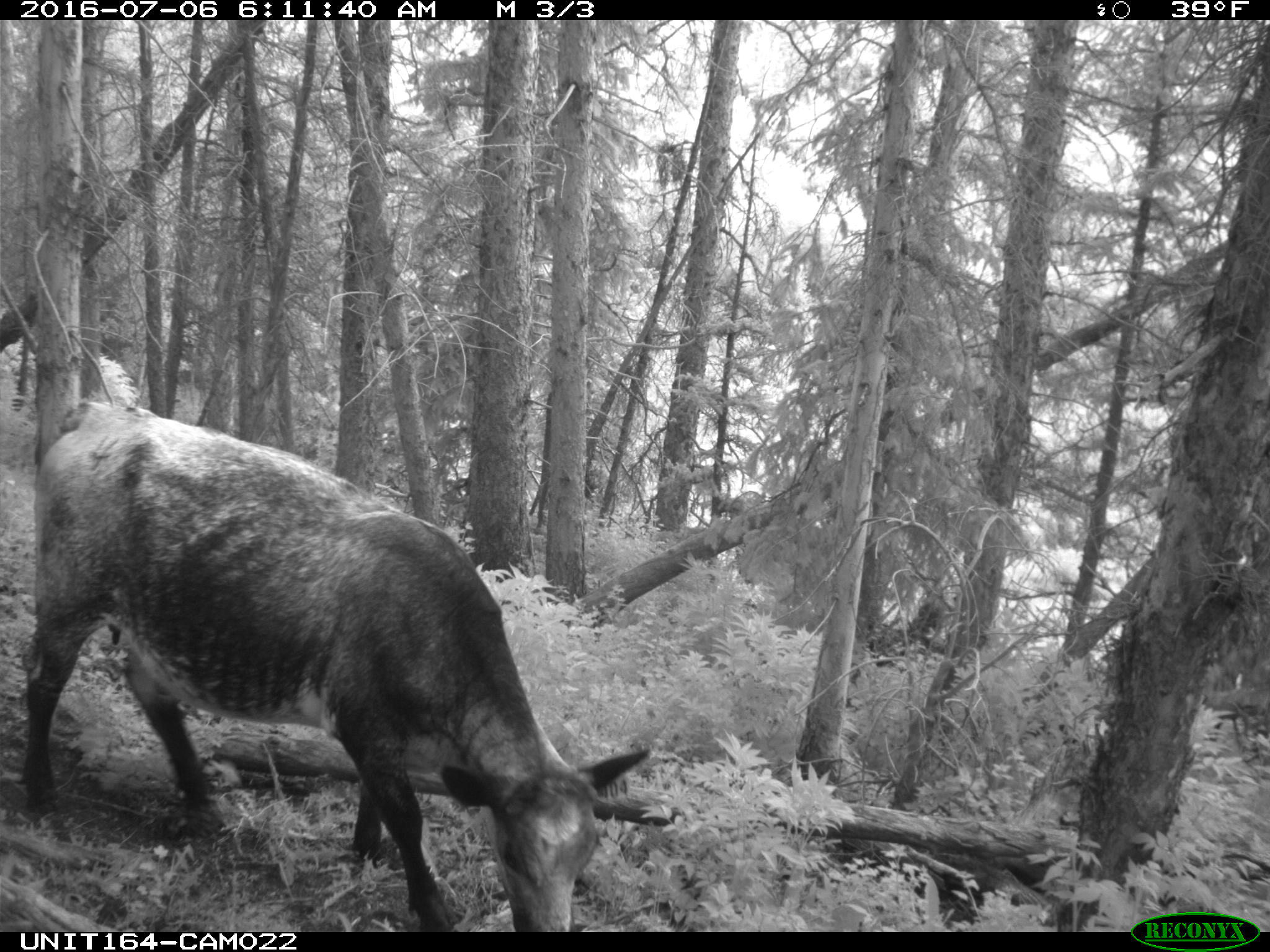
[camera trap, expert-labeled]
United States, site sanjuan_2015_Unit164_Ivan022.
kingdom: Animalia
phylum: Chordata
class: Mammalia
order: Artiodactyla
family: Bovidae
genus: Bos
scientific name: Bos taurus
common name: domestic cow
Bos taurus (domestic cow).